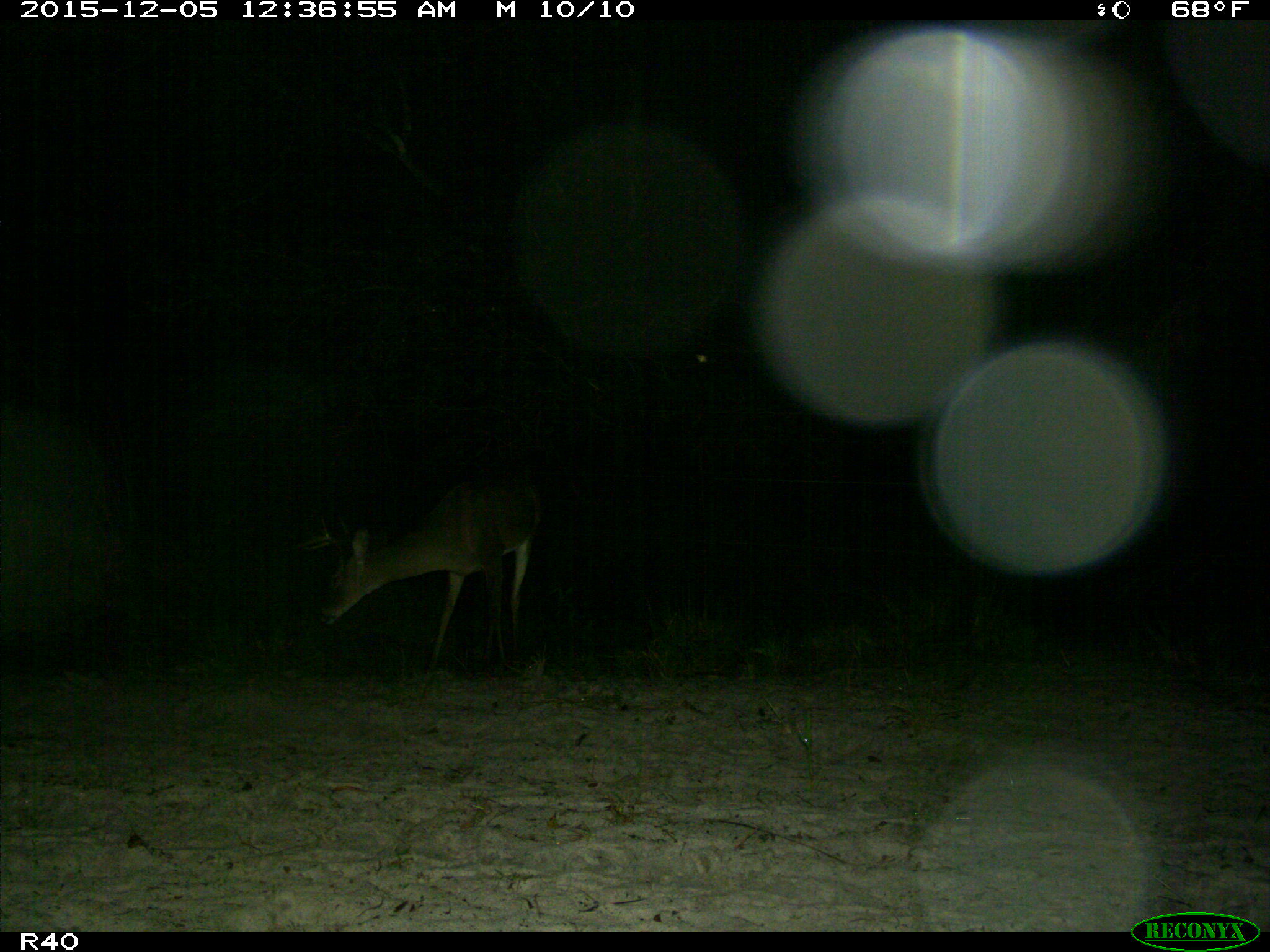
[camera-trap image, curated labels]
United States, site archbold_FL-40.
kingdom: Animalia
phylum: Chordata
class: Mammalia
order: Artiodactyla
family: Cervidae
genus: Odocoileus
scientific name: Odocoileus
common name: deer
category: unidentified deer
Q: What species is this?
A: Unidentified deer (deer) (Odocoileus).